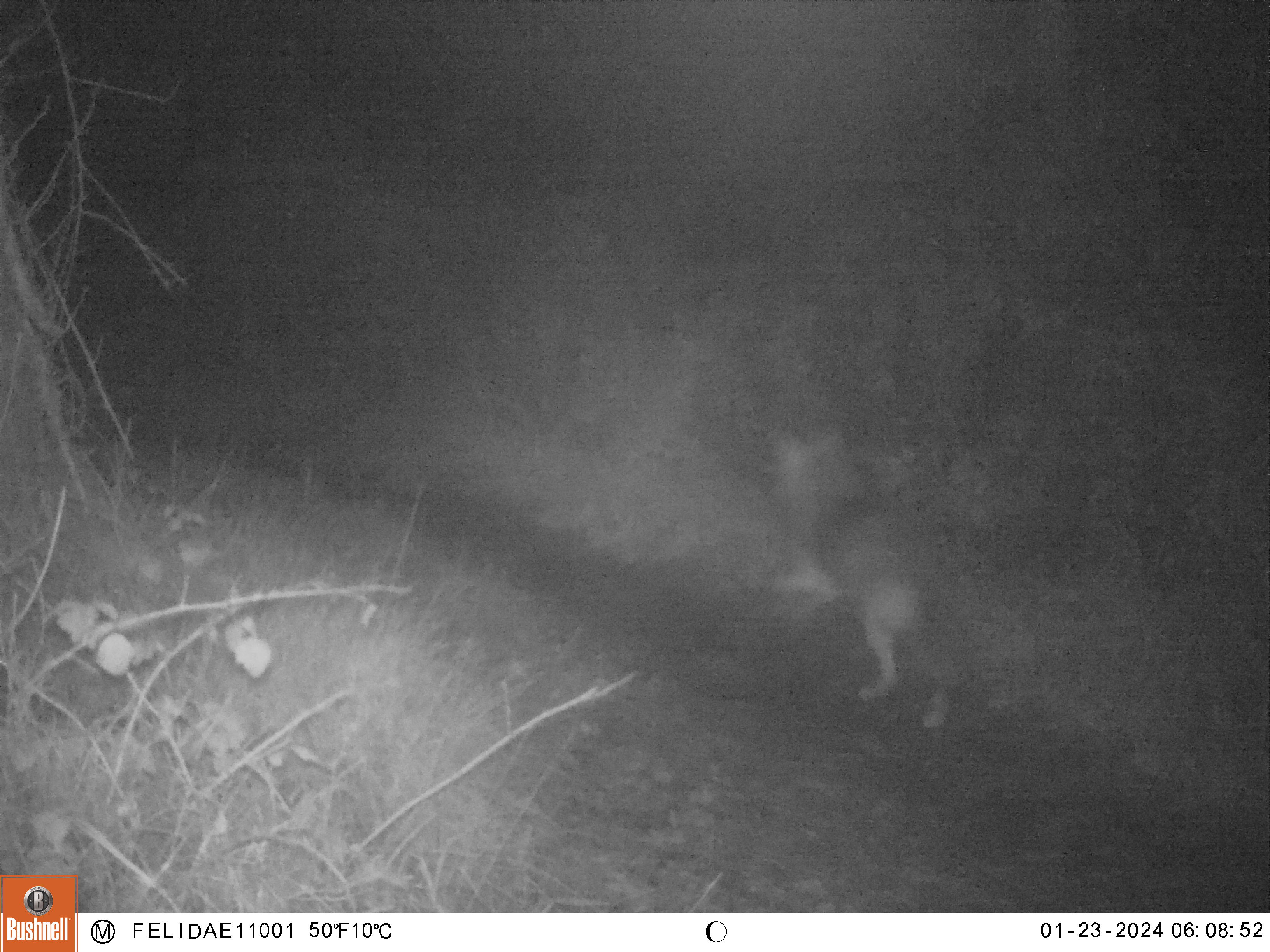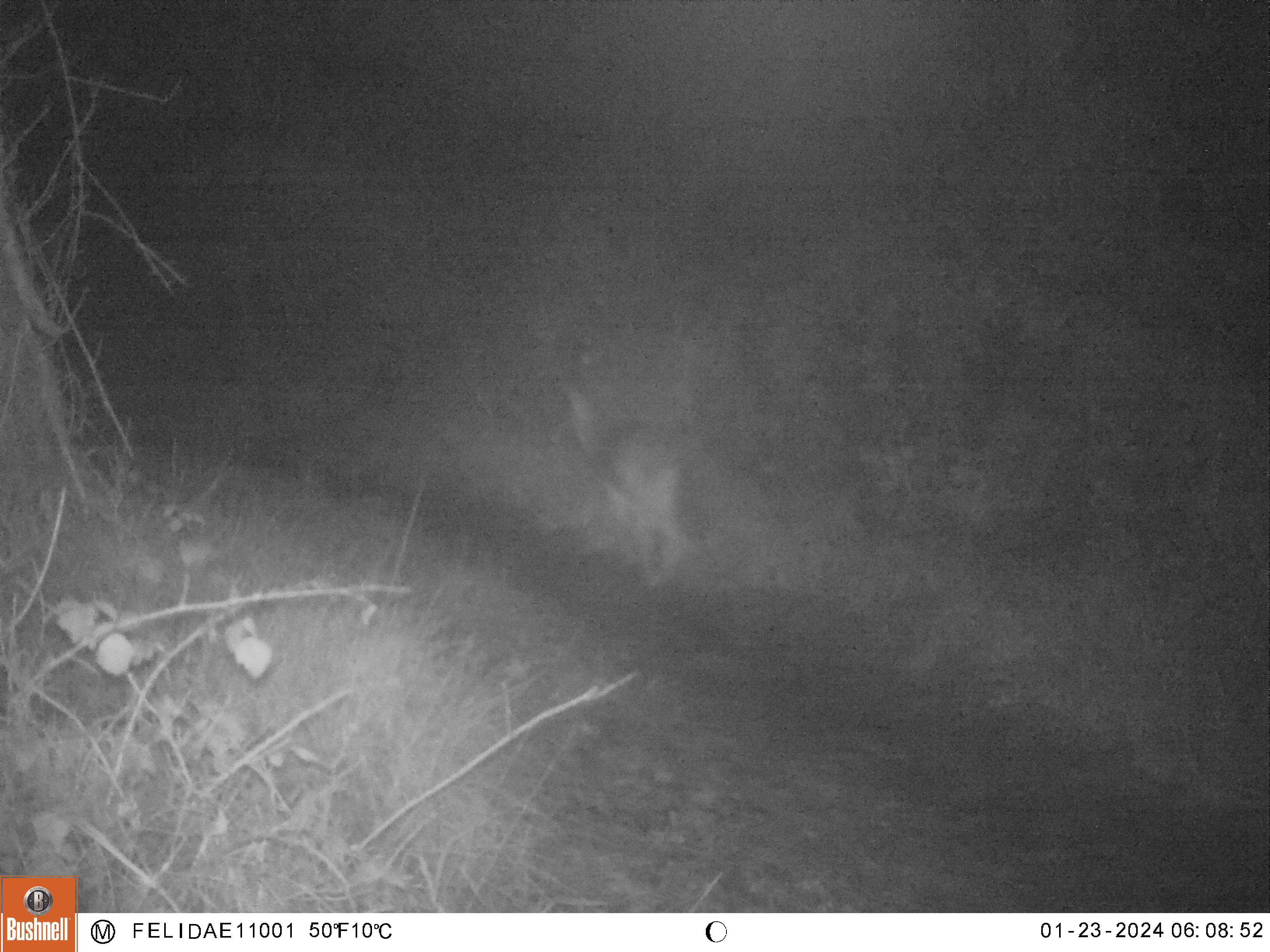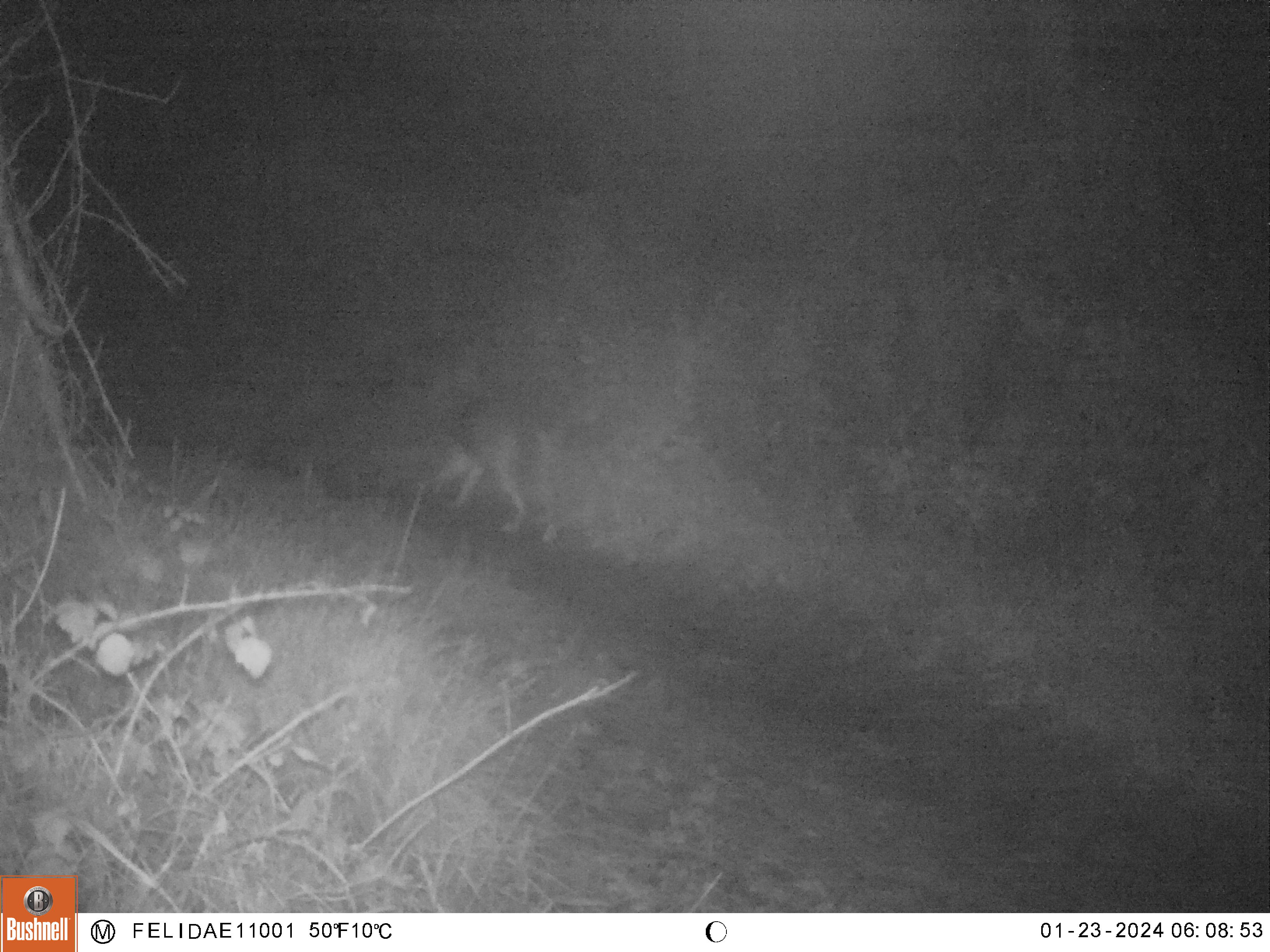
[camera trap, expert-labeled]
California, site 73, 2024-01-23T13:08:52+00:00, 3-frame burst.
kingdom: Animalia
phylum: Chordata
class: Mammalia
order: Carnivora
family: Canidae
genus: Canis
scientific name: Canis latrans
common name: coyote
Coyote (Canis latrans).